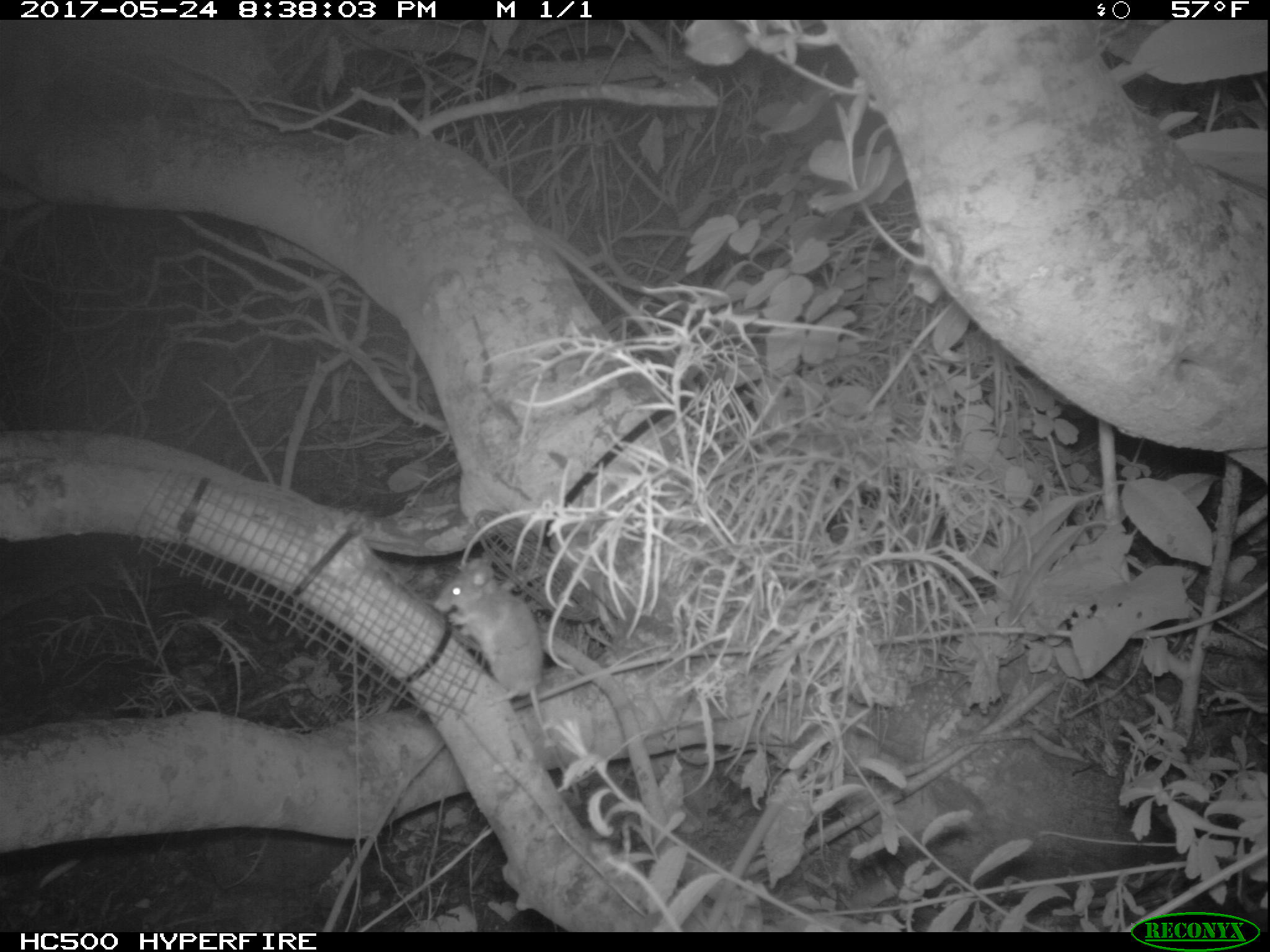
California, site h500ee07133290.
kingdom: Animalia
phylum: Chordata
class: Mammalia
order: Rodentia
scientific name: Rodentia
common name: rodent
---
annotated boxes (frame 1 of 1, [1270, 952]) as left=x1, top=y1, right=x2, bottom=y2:
rodent: left=430, top=558, right=580, bottom=804